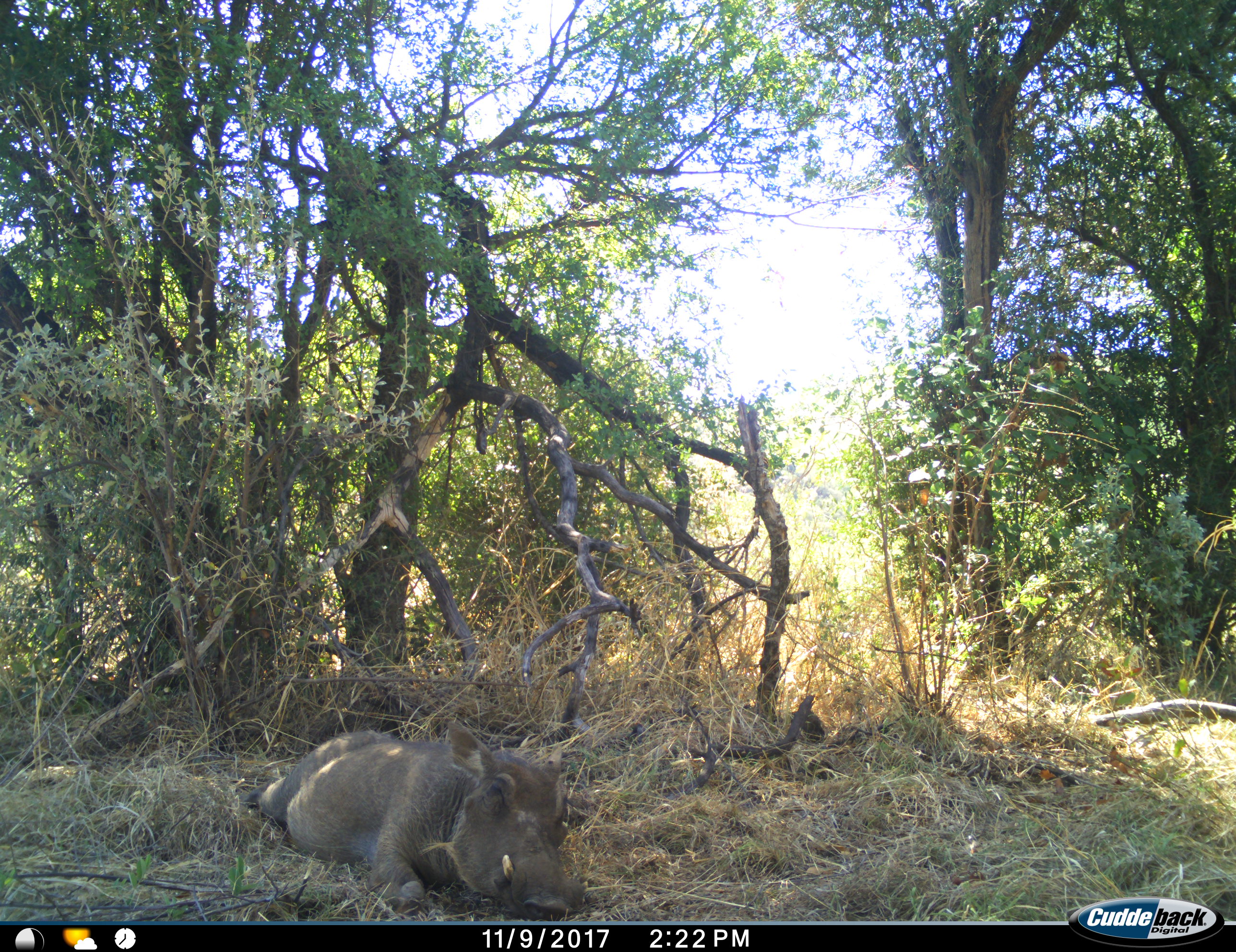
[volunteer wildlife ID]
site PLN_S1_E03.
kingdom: Animalia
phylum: Chordata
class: Mammalia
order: Artiodactyla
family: Suidae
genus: Phacochoerus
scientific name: Phacochoerus africanus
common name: warthog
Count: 1.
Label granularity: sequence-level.